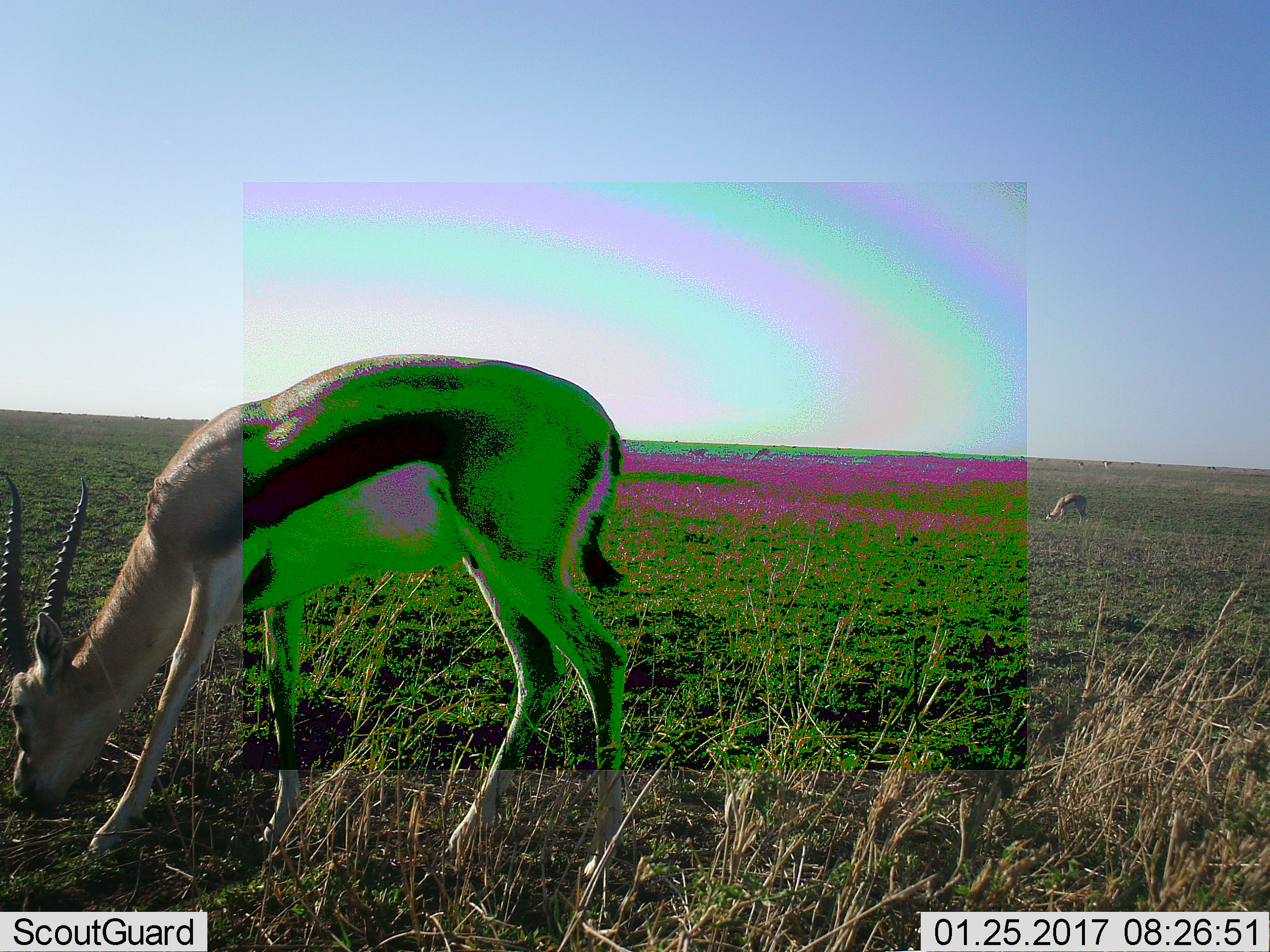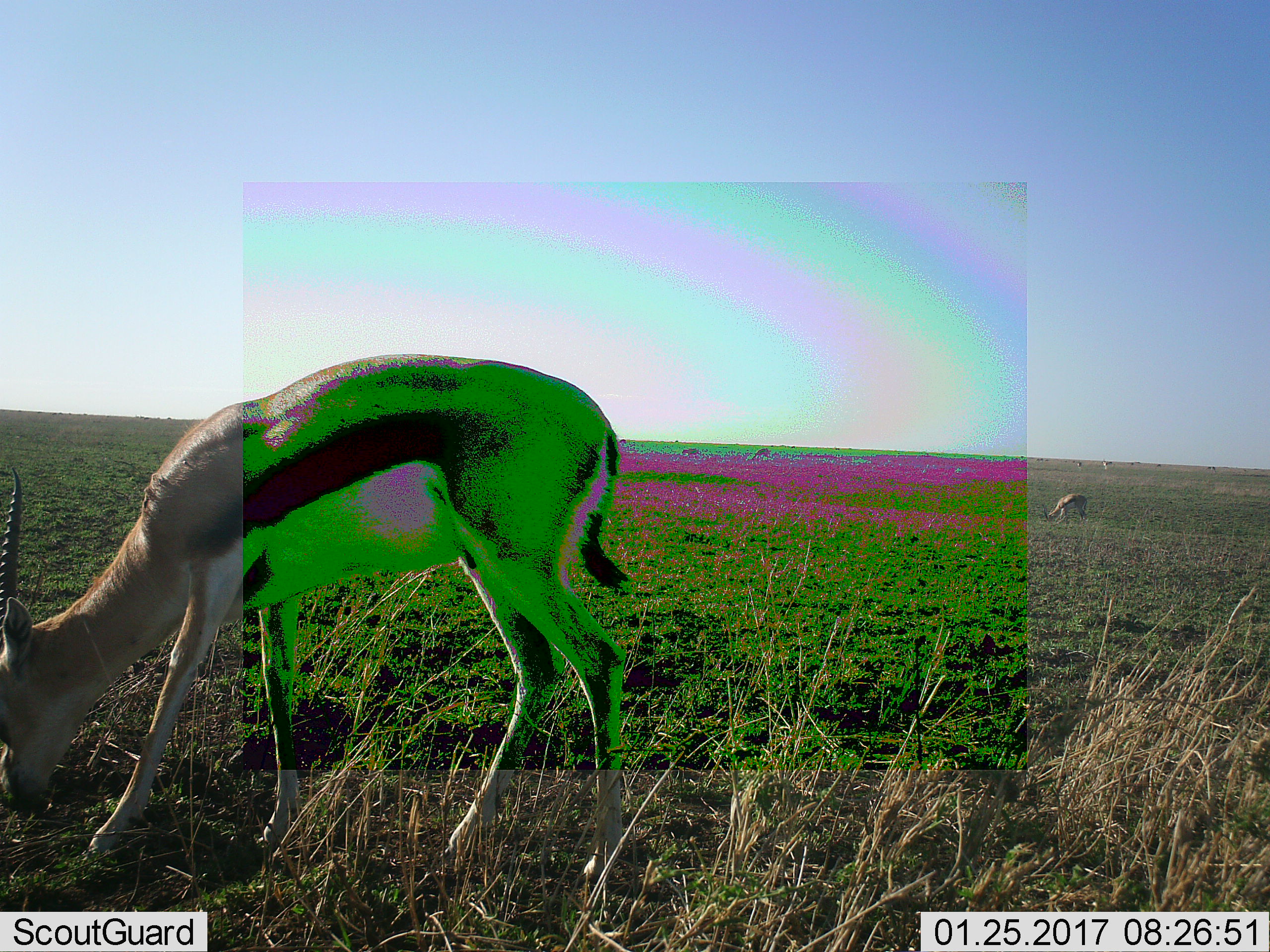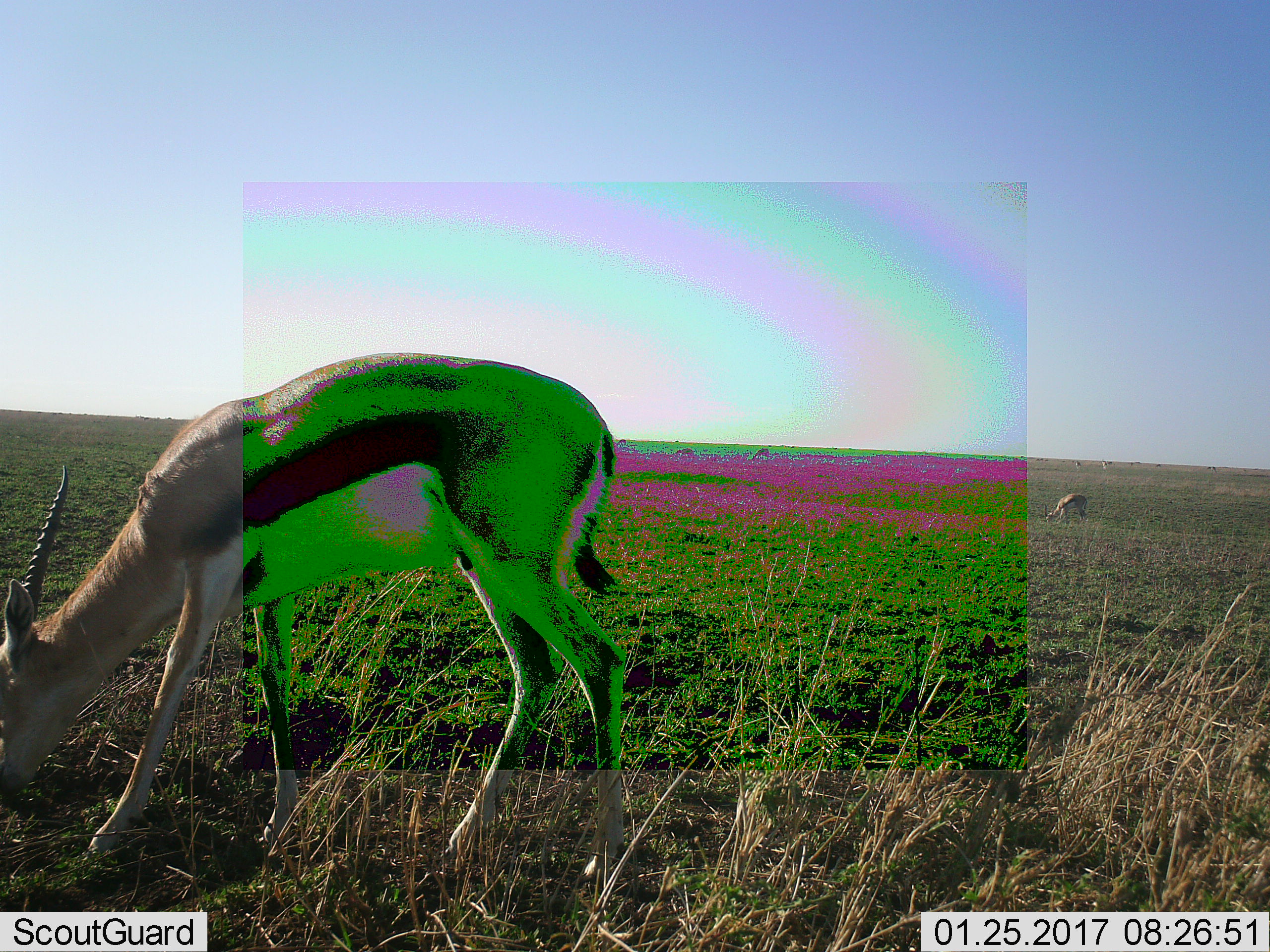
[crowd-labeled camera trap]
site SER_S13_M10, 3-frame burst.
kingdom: Animalia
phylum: Chordata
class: Mammalia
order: Artiodactyla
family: Bovidae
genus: Eudorcas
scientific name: Eudorcas thomsonii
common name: thomson's gazelle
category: gazellethomsons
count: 2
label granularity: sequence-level